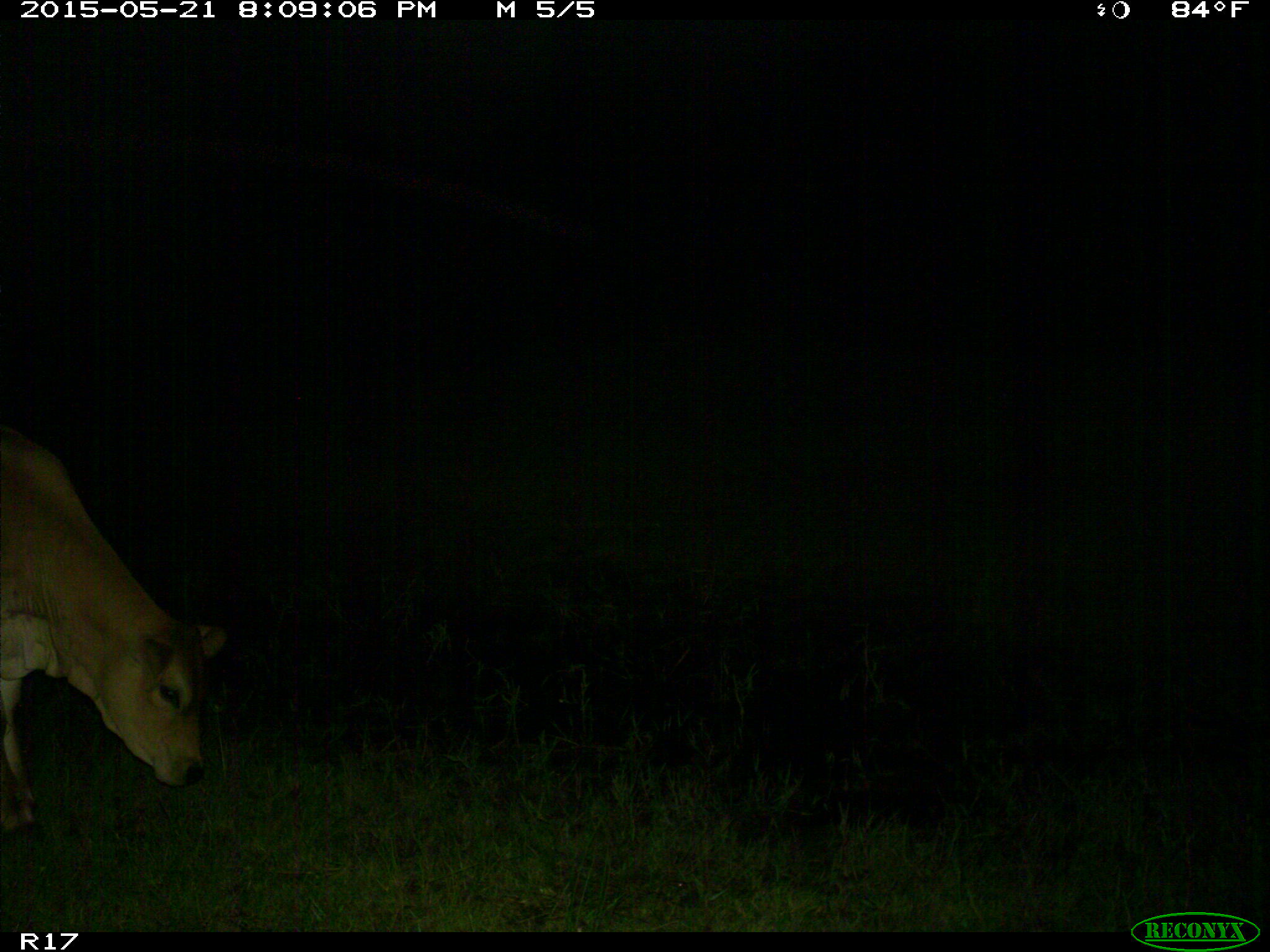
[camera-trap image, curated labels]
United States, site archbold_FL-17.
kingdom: Animalia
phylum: Chordata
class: Mammalia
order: Artiodactyla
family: Bovidae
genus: Bos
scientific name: Bos taurus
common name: domestic cow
Bos taurus (domestic cow).